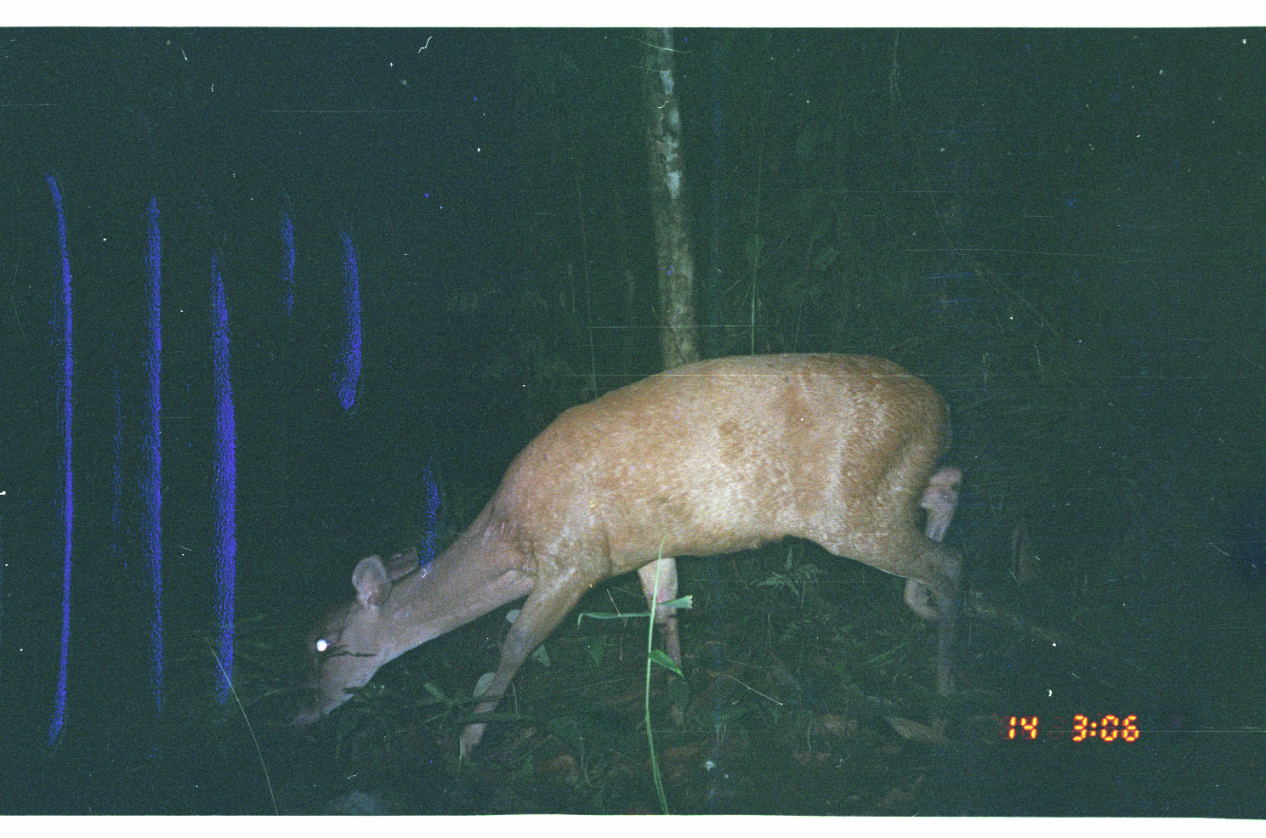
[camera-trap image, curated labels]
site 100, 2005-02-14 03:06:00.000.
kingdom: Animalia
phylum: Chordata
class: Mammalia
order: Artiodactyla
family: Cervidae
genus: Mazama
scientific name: Mazama americana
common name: red brocket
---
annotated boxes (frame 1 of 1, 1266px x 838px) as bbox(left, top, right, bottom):
mazama americana: bbox(281, 351, 970, 765)